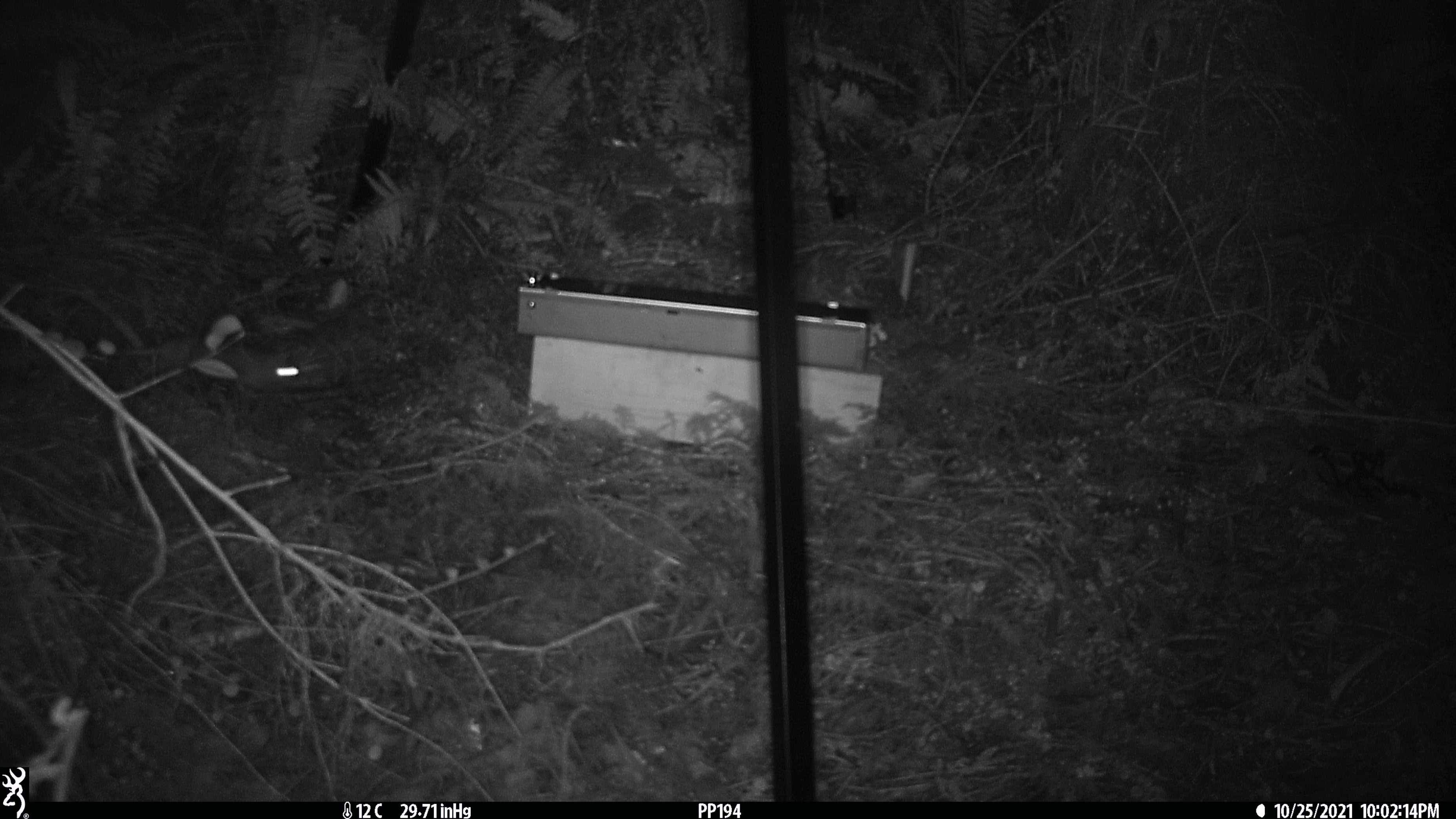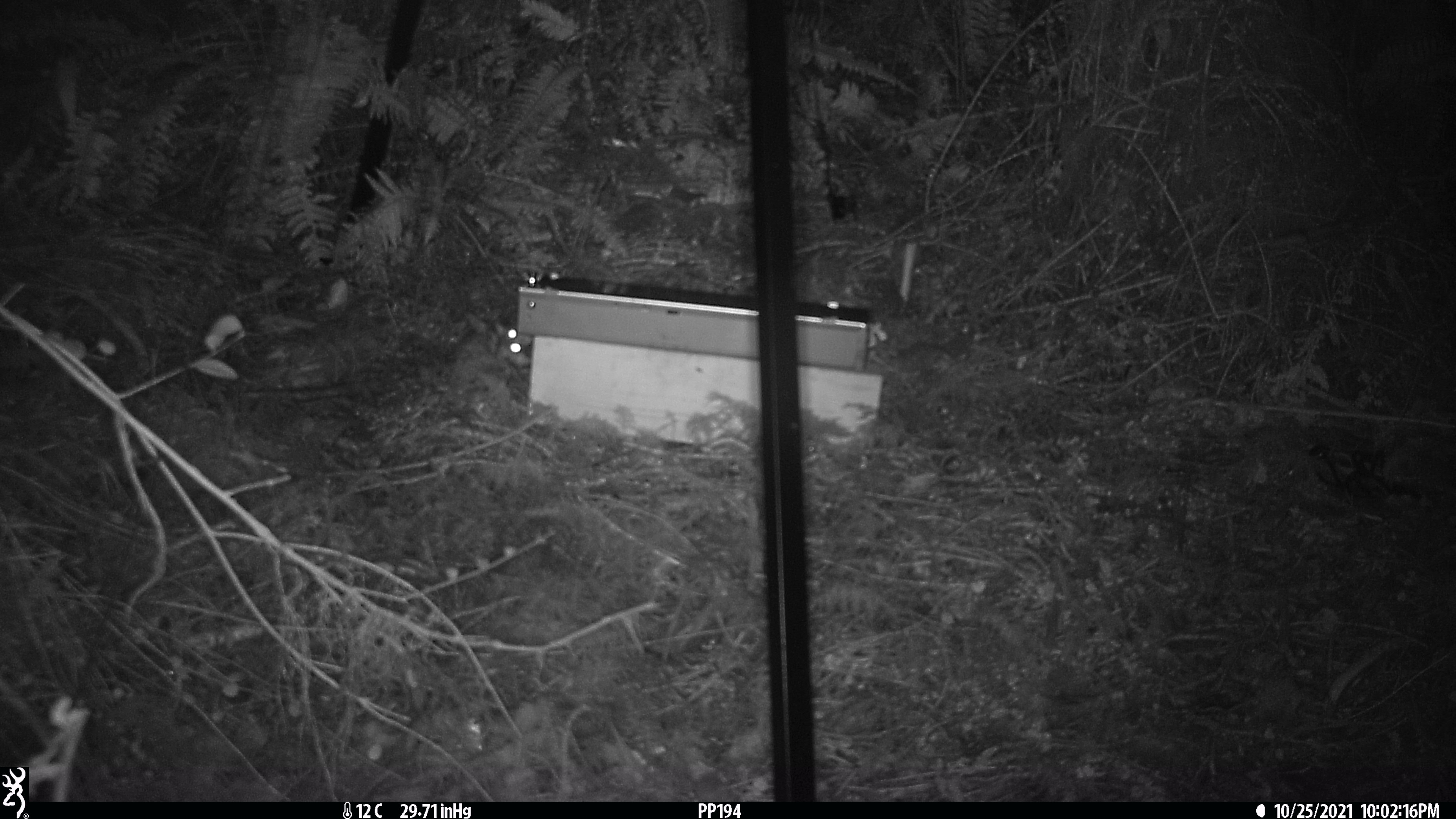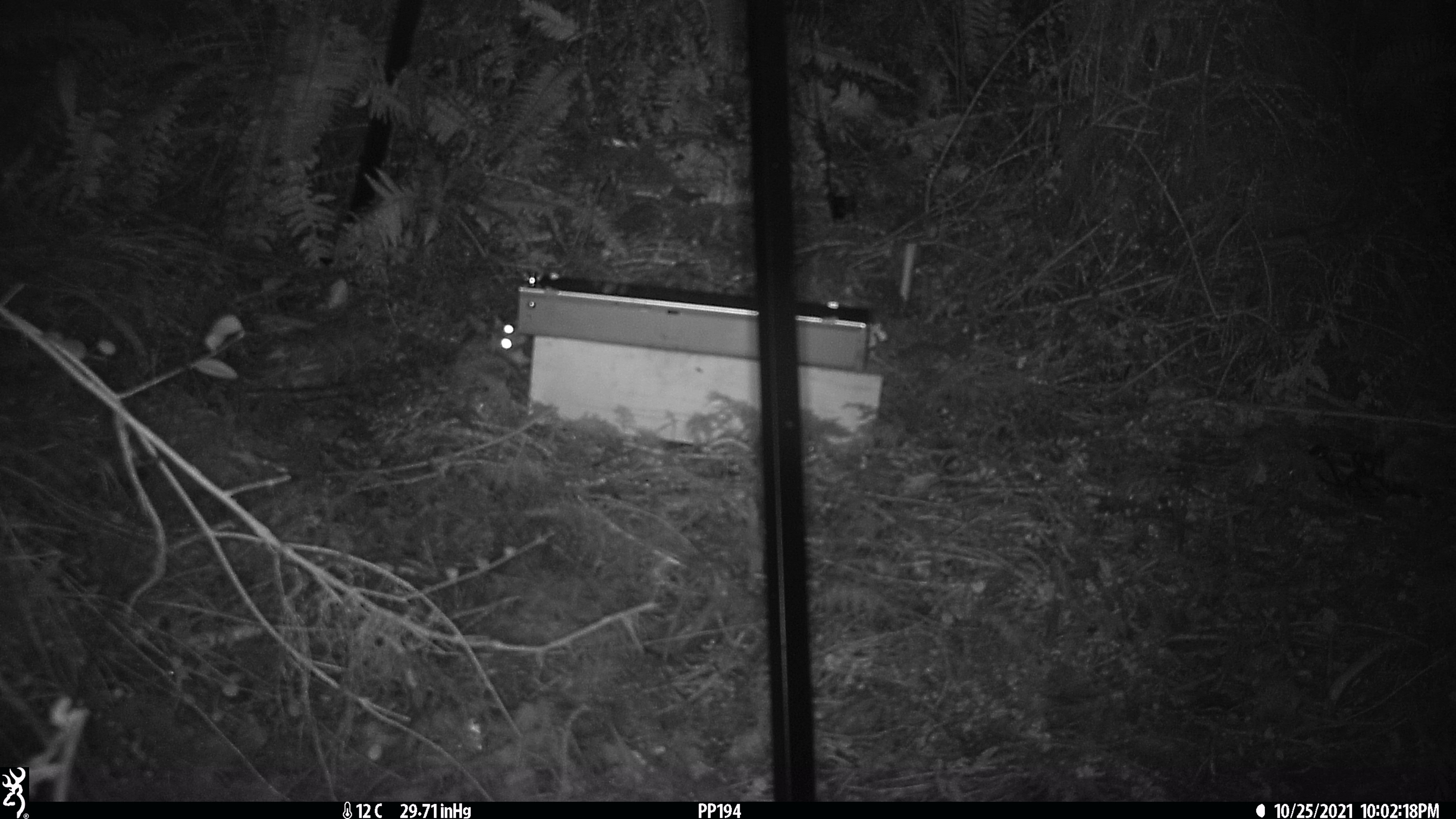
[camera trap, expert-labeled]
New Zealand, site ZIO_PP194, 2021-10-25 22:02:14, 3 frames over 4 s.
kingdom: Animalia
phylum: Chordata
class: Mammalia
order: Rodentia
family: Muridae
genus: Rattus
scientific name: Rattus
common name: rat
Rat (Rattus).